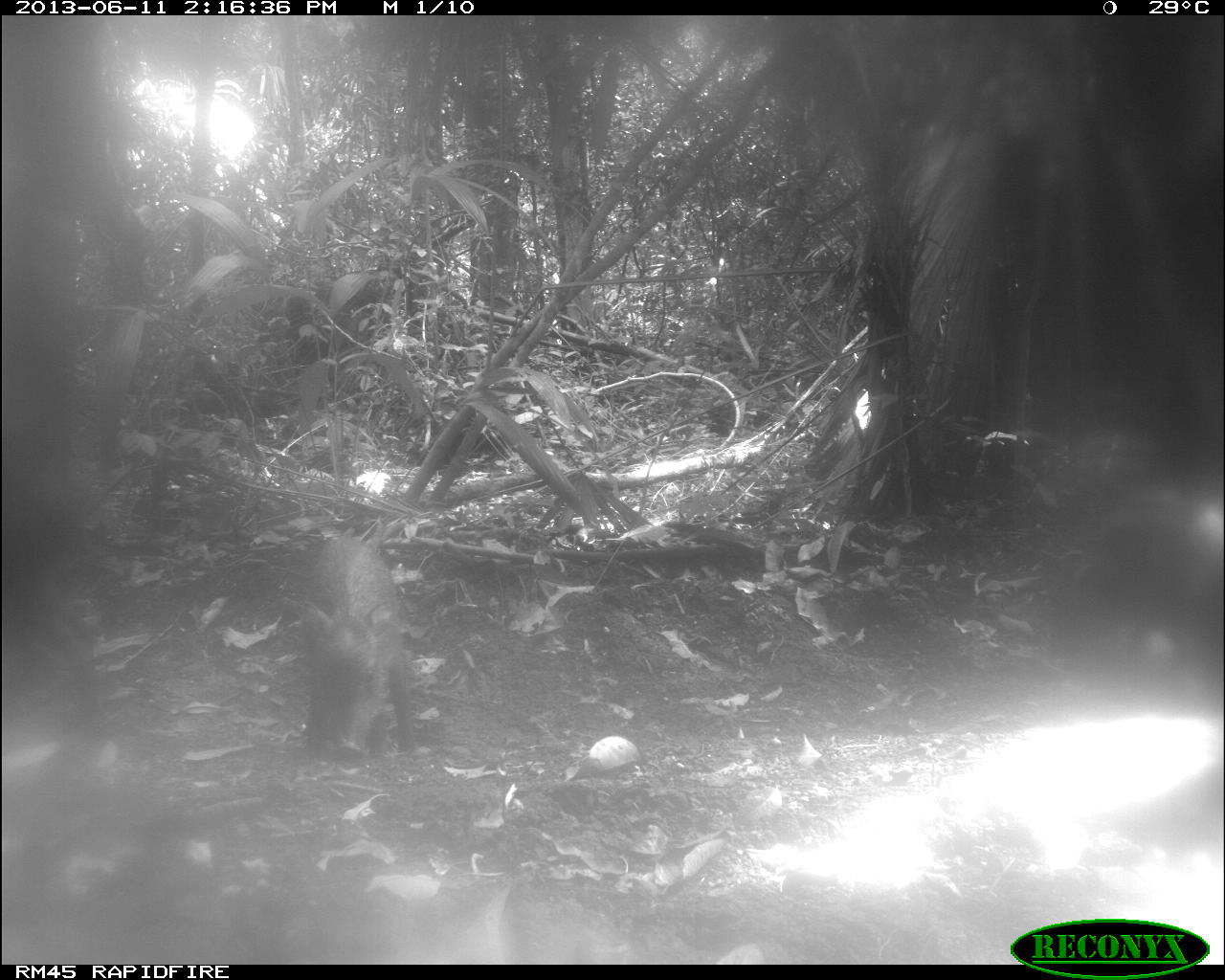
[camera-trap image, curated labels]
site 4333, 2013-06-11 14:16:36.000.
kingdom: Animalia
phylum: Chordata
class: Mammalia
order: Artiodactyla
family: Tayassuidae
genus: Tayassu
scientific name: Tayassu pecari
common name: white-lipped peccary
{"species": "Tayassu pecari (white-lipped peccary)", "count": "4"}